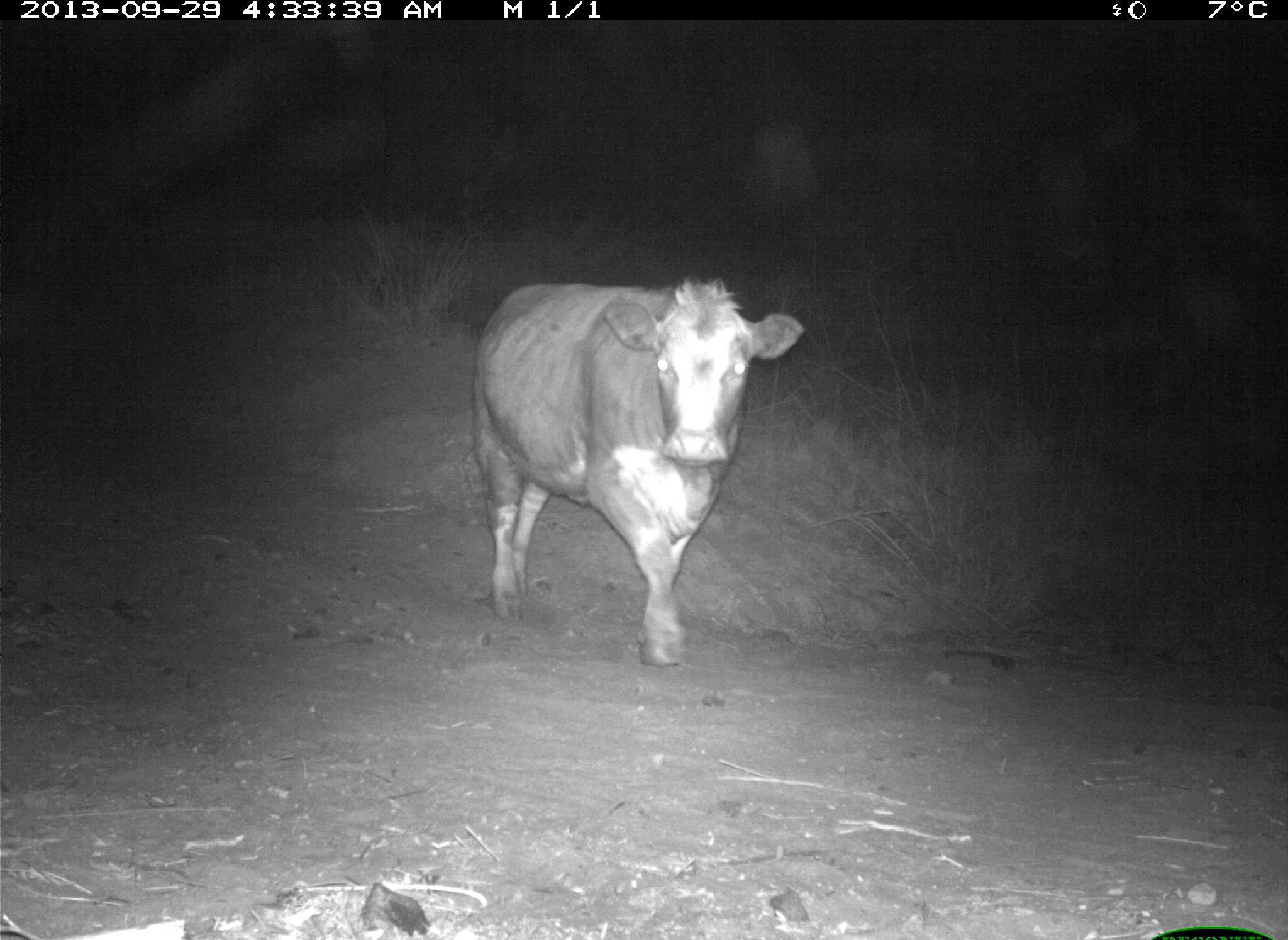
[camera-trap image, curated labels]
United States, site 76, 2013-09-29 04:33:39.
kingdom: Animalia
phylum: Chordata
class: Mammalia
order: Artiodactyla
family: Bovidae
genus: Bos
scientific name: Bos taurus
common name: cow